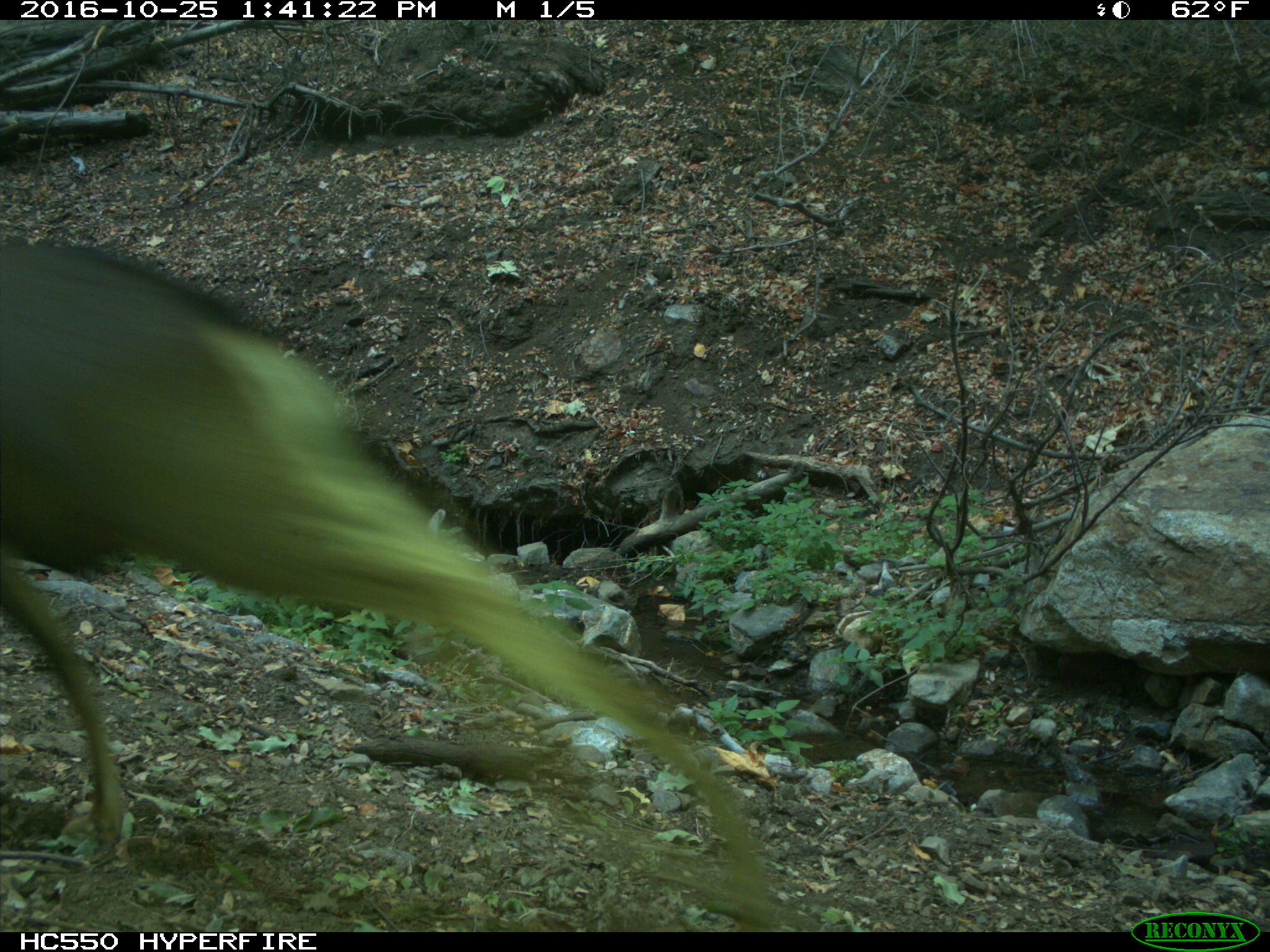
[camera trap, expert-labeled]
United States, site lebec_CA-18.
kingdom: Animalia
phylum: Chordata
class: Mammalia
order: Artiodactyla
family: Cervidae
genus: Odocoileus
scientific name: Odocoileus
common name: deer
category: unidentified deer